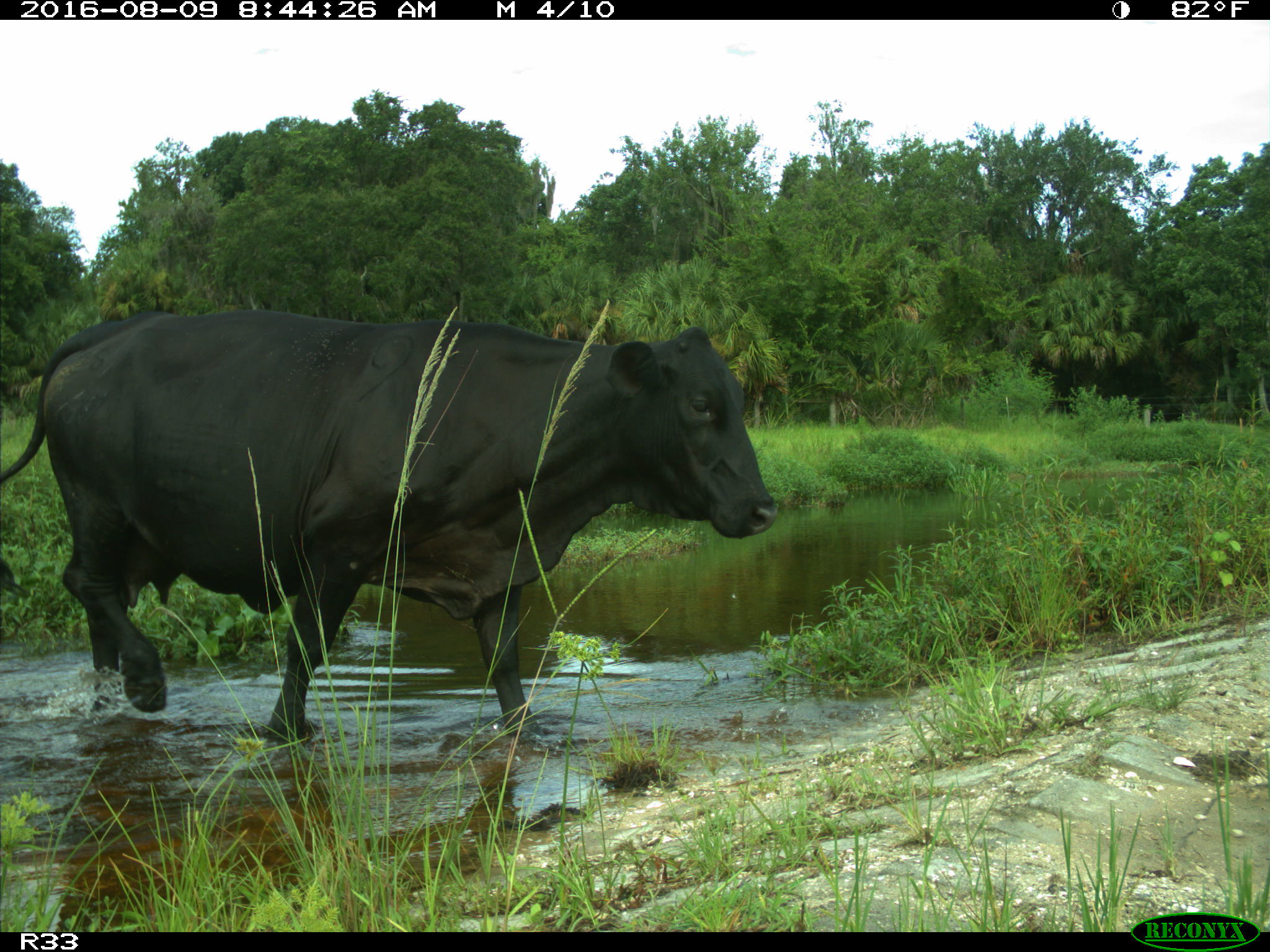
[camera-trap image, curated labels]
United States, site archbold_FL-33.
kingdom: Animalia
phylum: Chordata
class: Mammalia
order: Artiodactyla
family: Bovidae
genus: Bos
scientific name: Bos taurus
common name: domestic cow